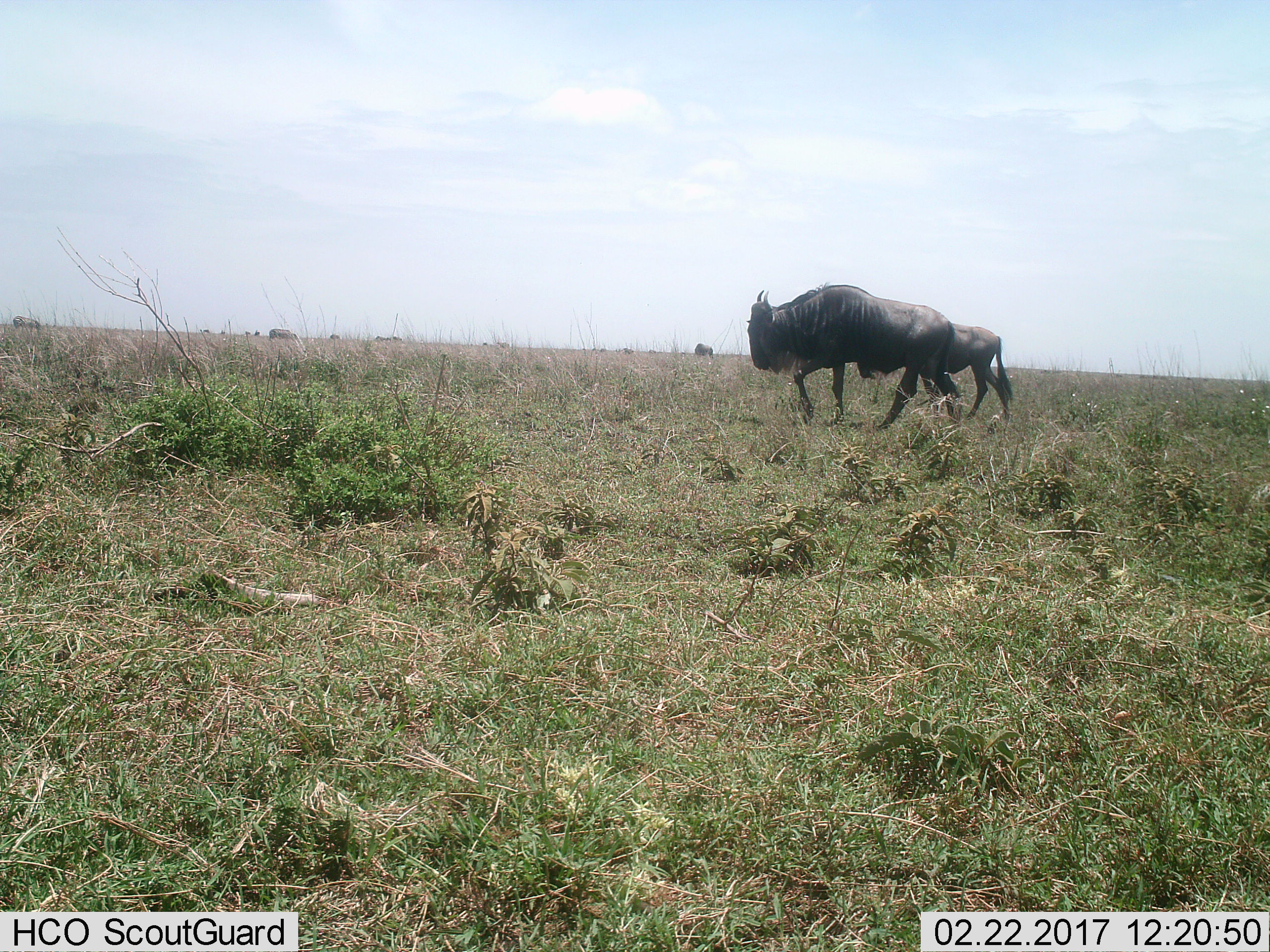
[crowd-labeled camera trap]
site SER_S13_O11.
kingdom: Animalia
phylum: Chordata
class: Mammalia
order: Artiodactyla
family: Bovidae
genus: Connochaetes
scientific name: Connochaetes taurinus taurinus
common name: blue wildebeest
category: wildebeestblue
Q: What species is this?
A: Wildebeestblue (blue wildebeest) (Connochaetes taurinus taurinus).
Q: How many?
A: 4.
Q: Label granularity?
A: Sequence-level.